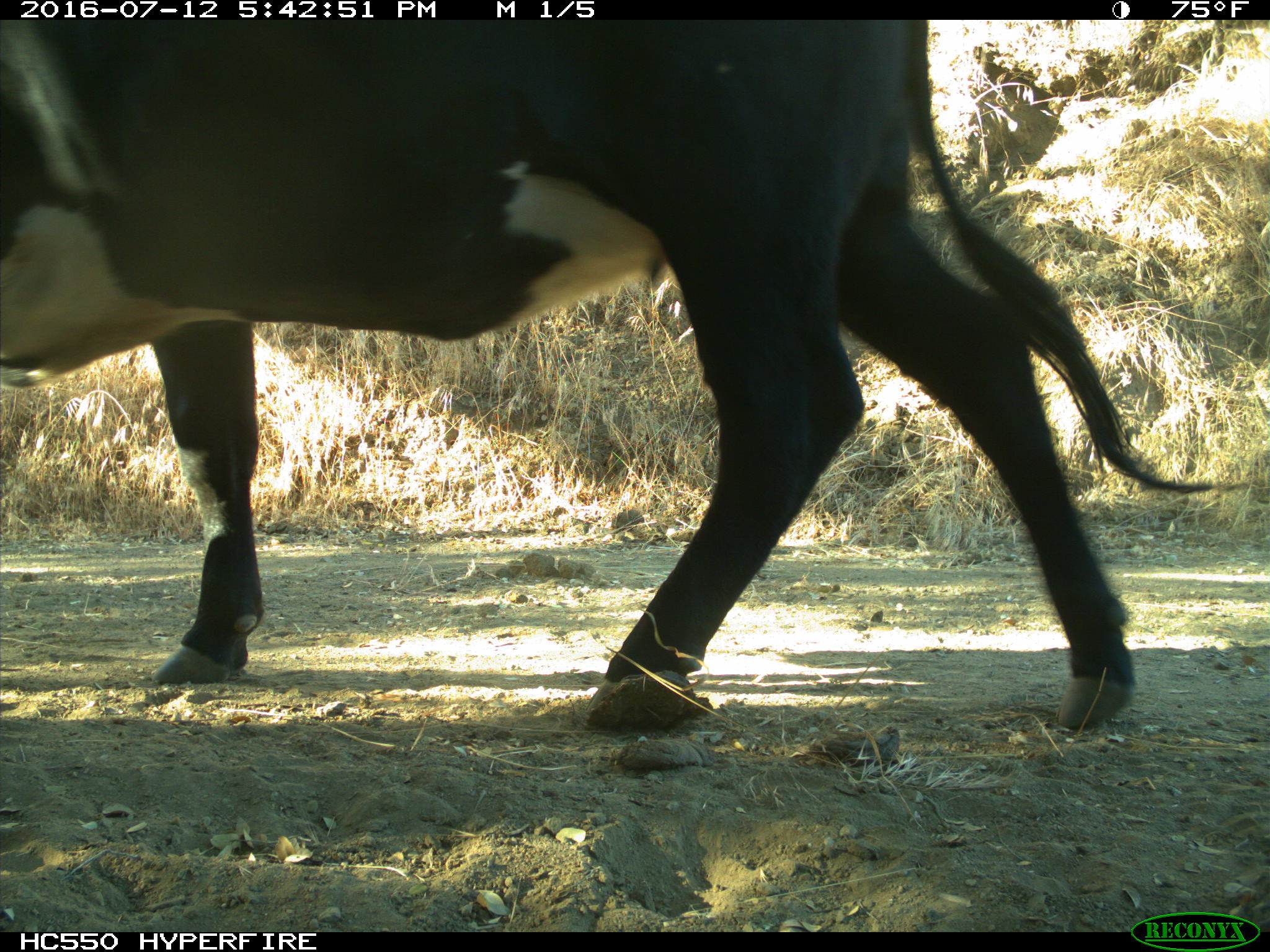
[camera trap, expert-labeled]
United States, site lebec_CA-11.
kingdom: Animalia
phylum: Chordata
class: Mammalia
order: Artiodactyla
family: Bovidae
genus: Bos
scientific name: Bos taurus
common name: domestic cow